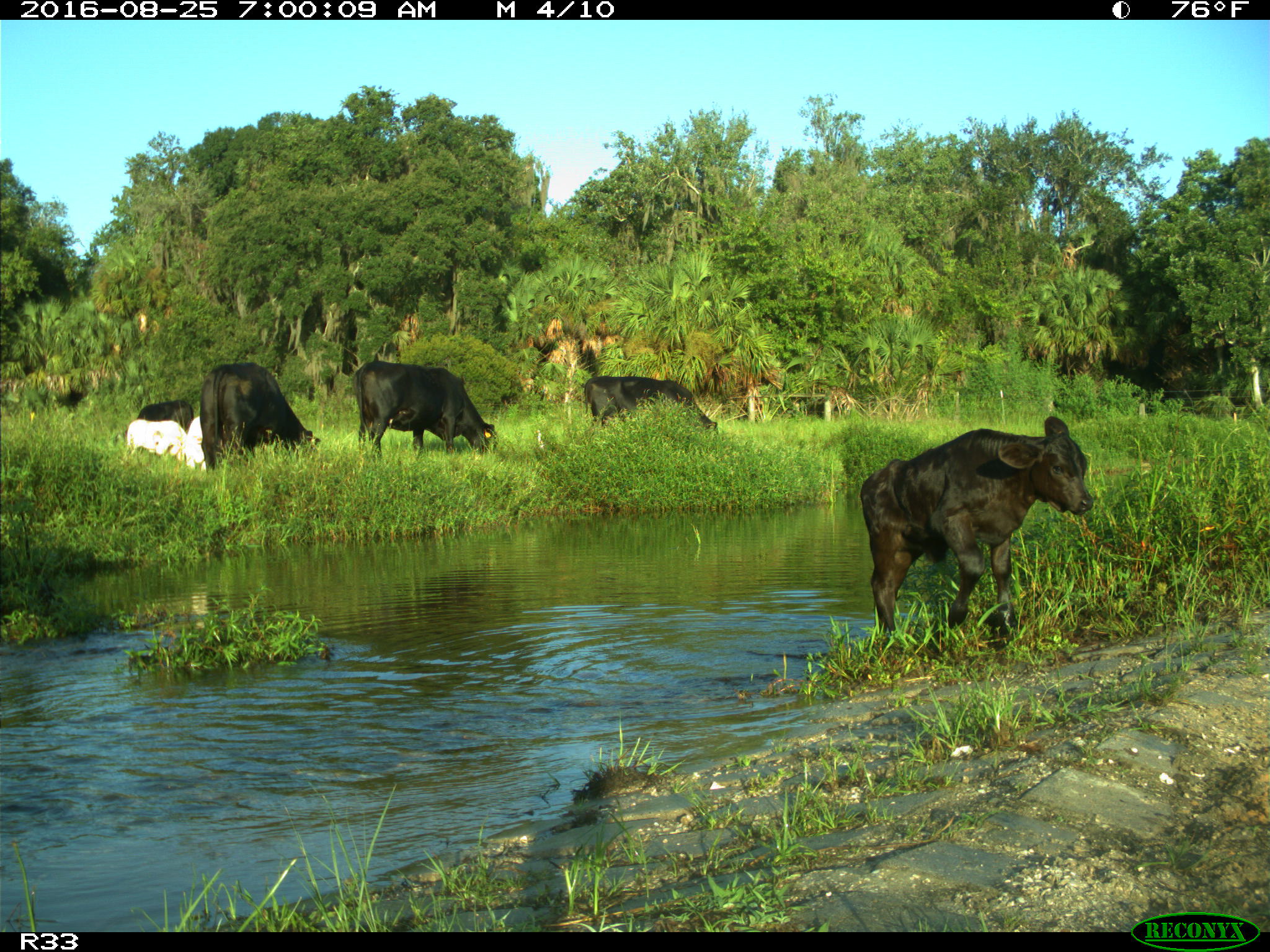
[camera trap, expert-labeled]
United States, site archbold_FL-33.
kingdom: Animalia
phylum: Chordata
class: Mammalia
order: Artiodactyla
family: Bovidae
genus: Bos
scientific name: Bos taurus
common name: domestic cow